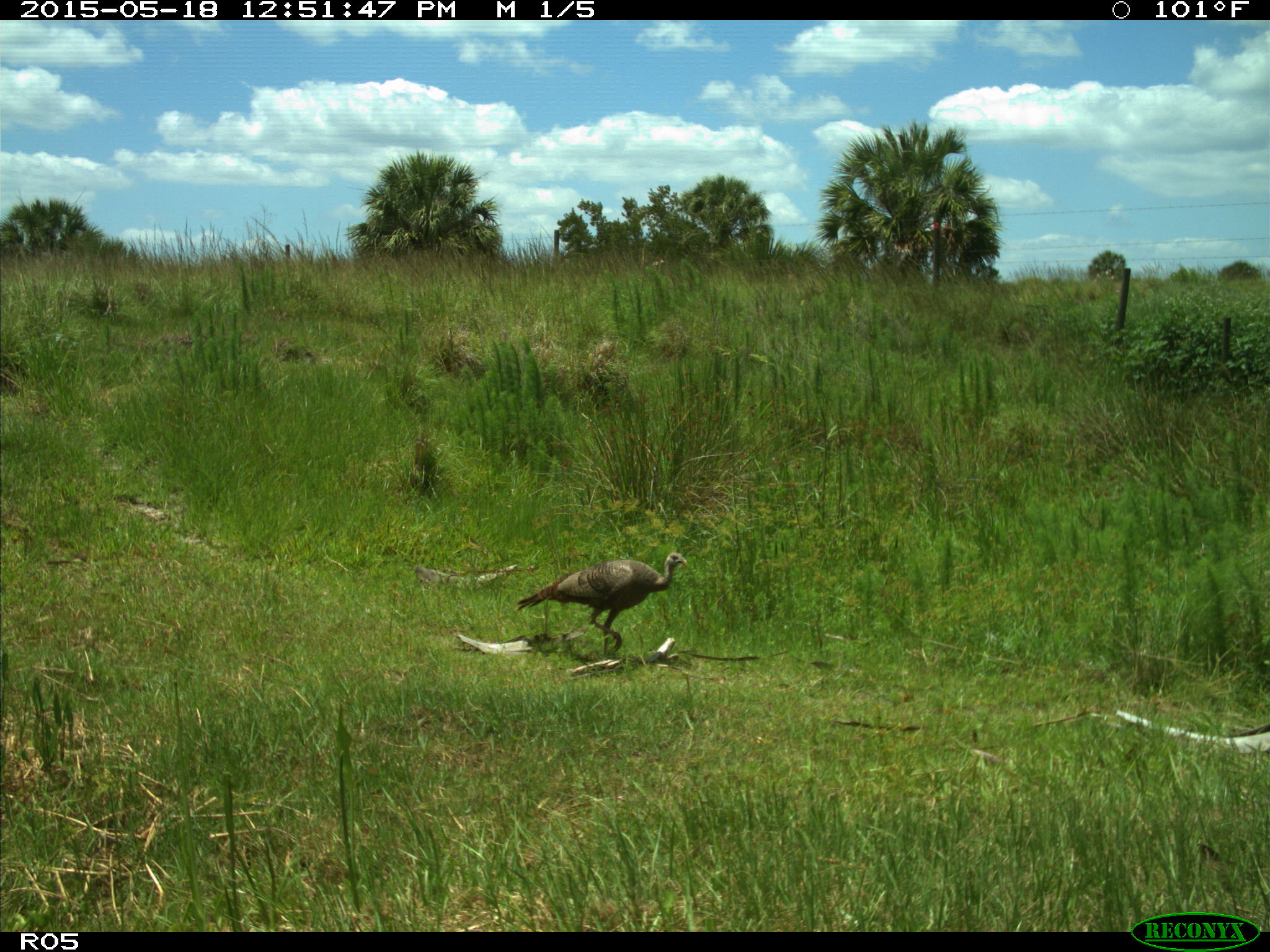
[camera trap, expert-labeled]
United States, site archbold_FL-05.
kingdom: Animalia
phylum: Chordata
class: Aves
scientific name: Aves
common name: birds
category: unidentified bird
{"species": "unidentified bird (birds) (Aves)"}